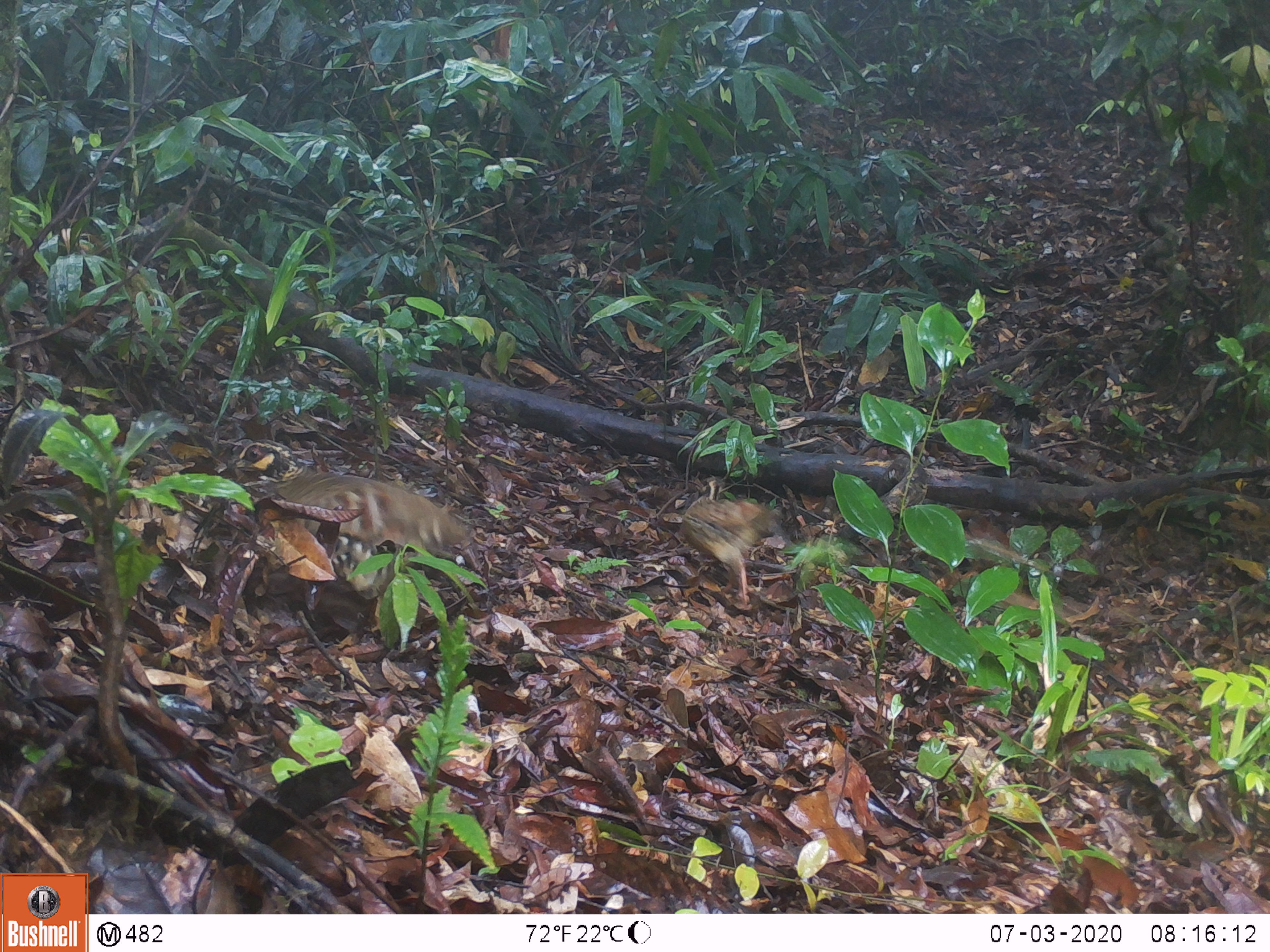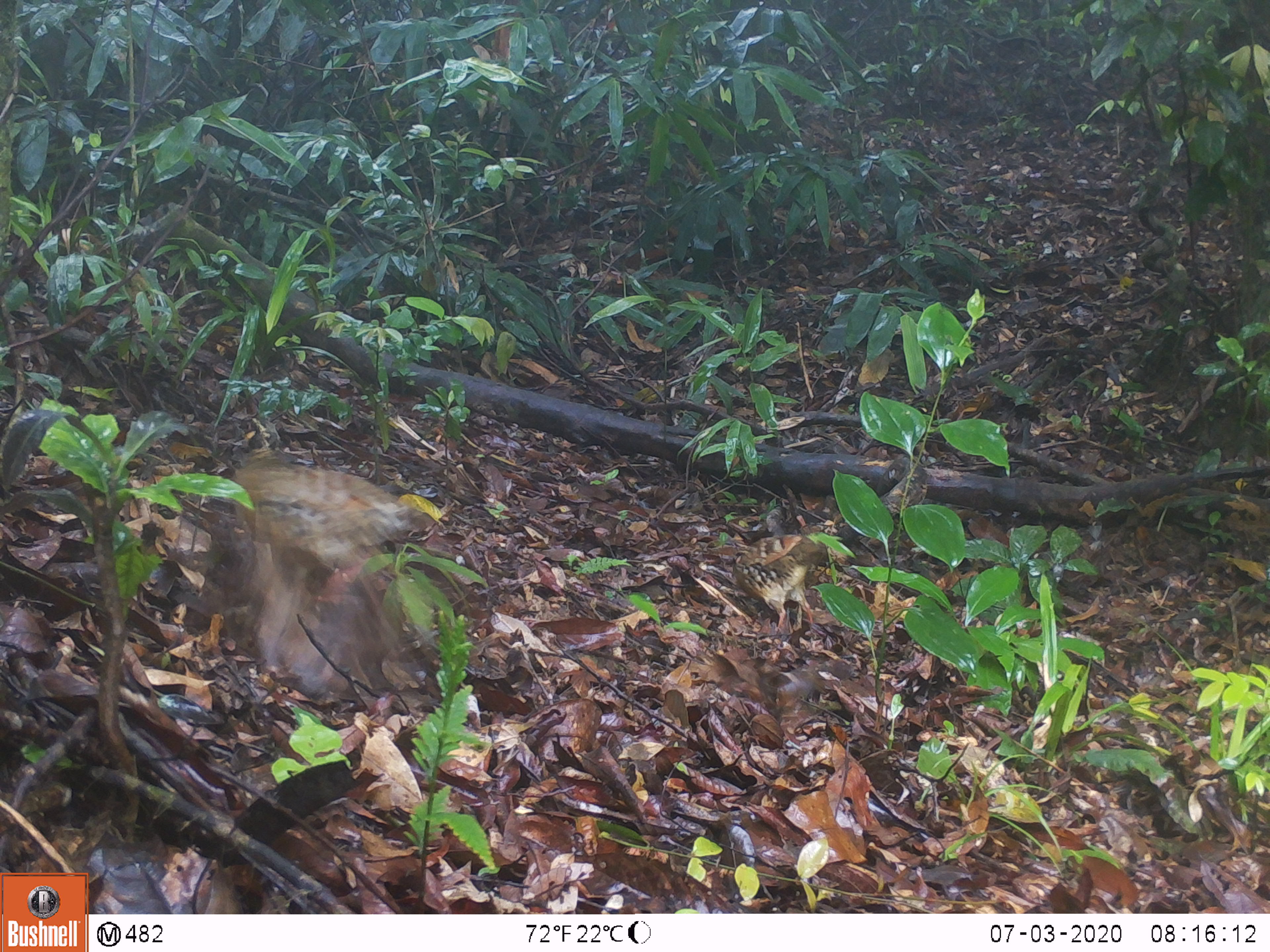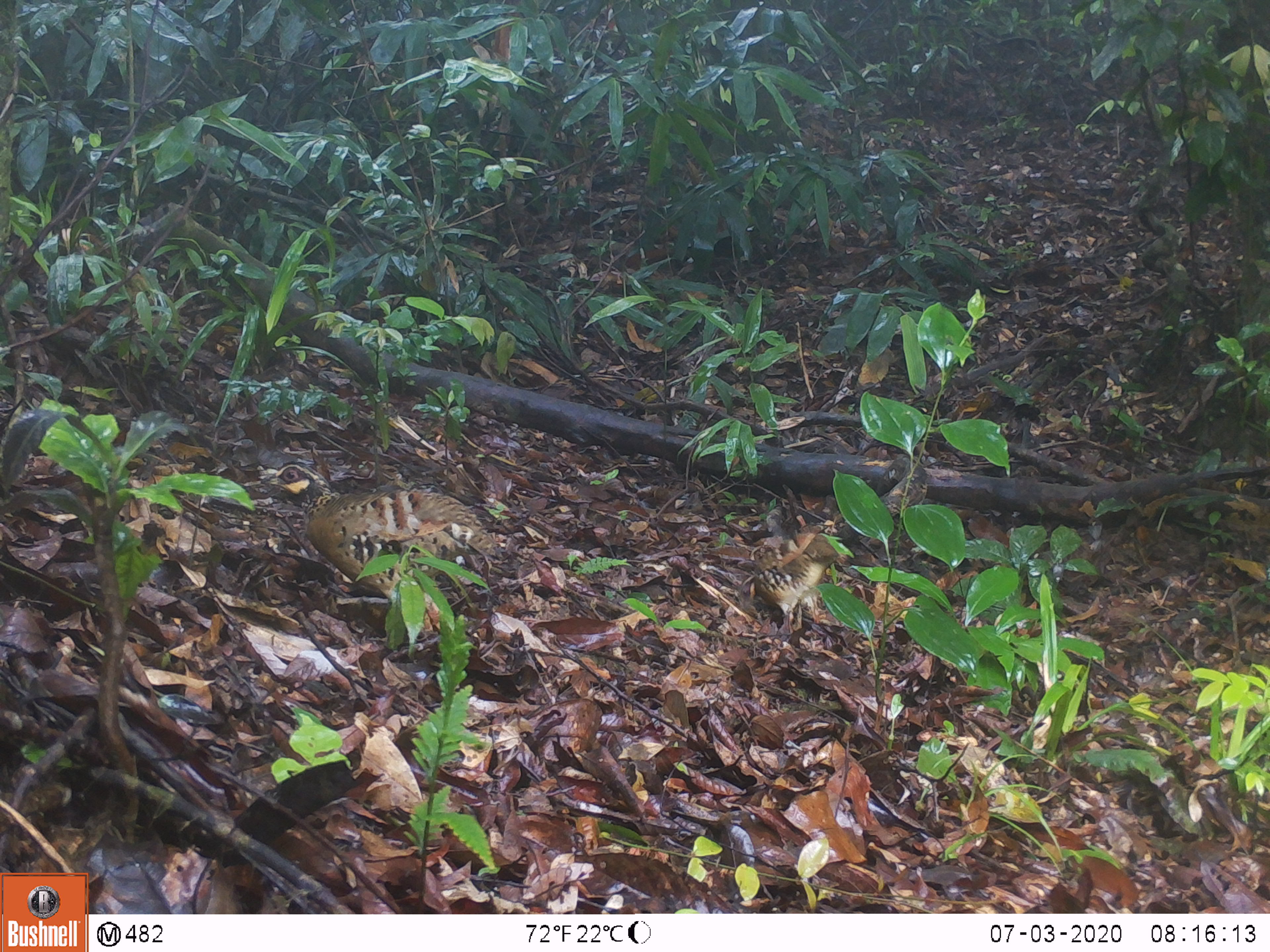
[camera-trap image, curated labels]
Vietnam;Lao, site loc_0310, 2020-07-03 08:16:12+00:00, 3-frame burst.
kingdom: Animalia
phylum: Chordata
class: Aves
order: Galliformes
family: Phasianidae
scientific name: Phasianidae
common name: partridge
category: unidentified partridge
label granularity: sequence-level